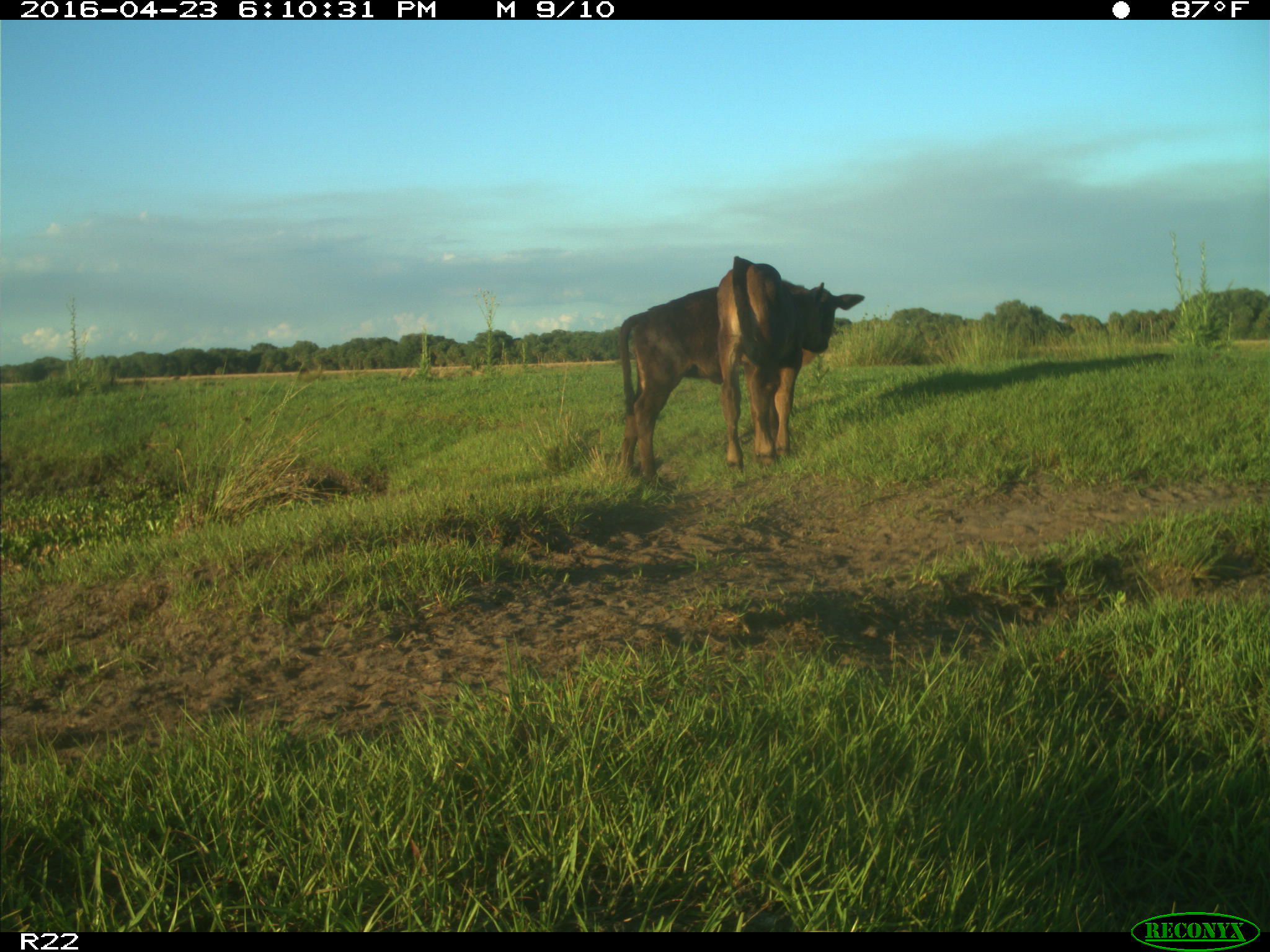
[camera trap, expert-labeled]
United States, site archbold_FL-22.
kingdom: Animalia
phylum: Chordata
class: Mammalia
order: Artiodactyla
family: Bovidae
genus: Bos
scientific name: Bos taurus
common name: domestic cow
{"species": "Bos taurus (domestic cow)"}